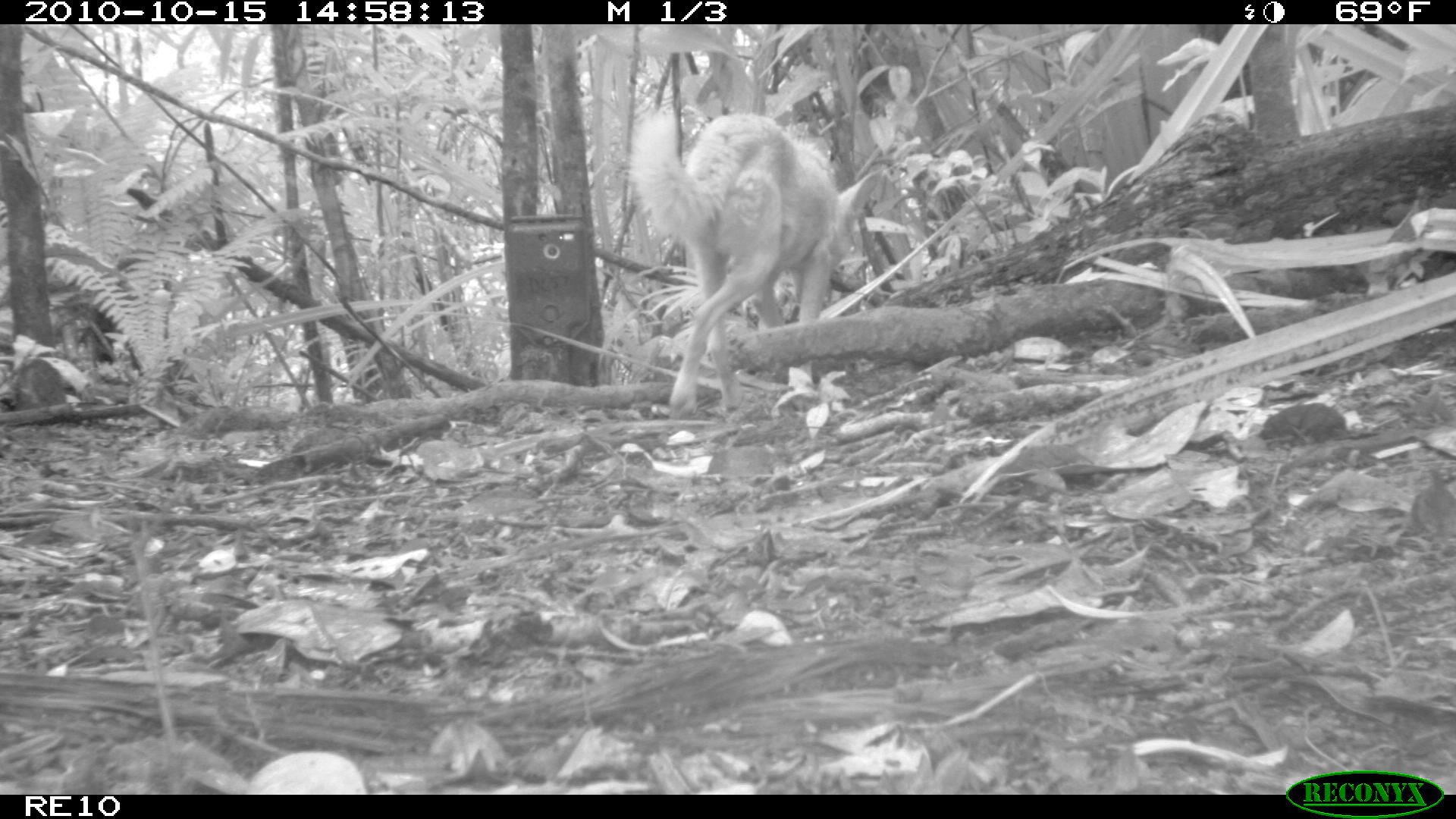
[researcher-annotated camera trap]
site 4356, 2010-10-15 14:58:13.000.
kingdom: Animalia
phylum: Chordata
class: Mammalia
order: Carnivora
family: Canidae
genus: Canis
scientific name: Canis familiaris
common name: domestic dog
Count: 1.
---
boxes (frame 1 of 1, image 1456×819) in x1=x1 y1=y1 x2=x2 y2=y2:
canis familiaris: x1=625 y1=110 x2=871 y2=418